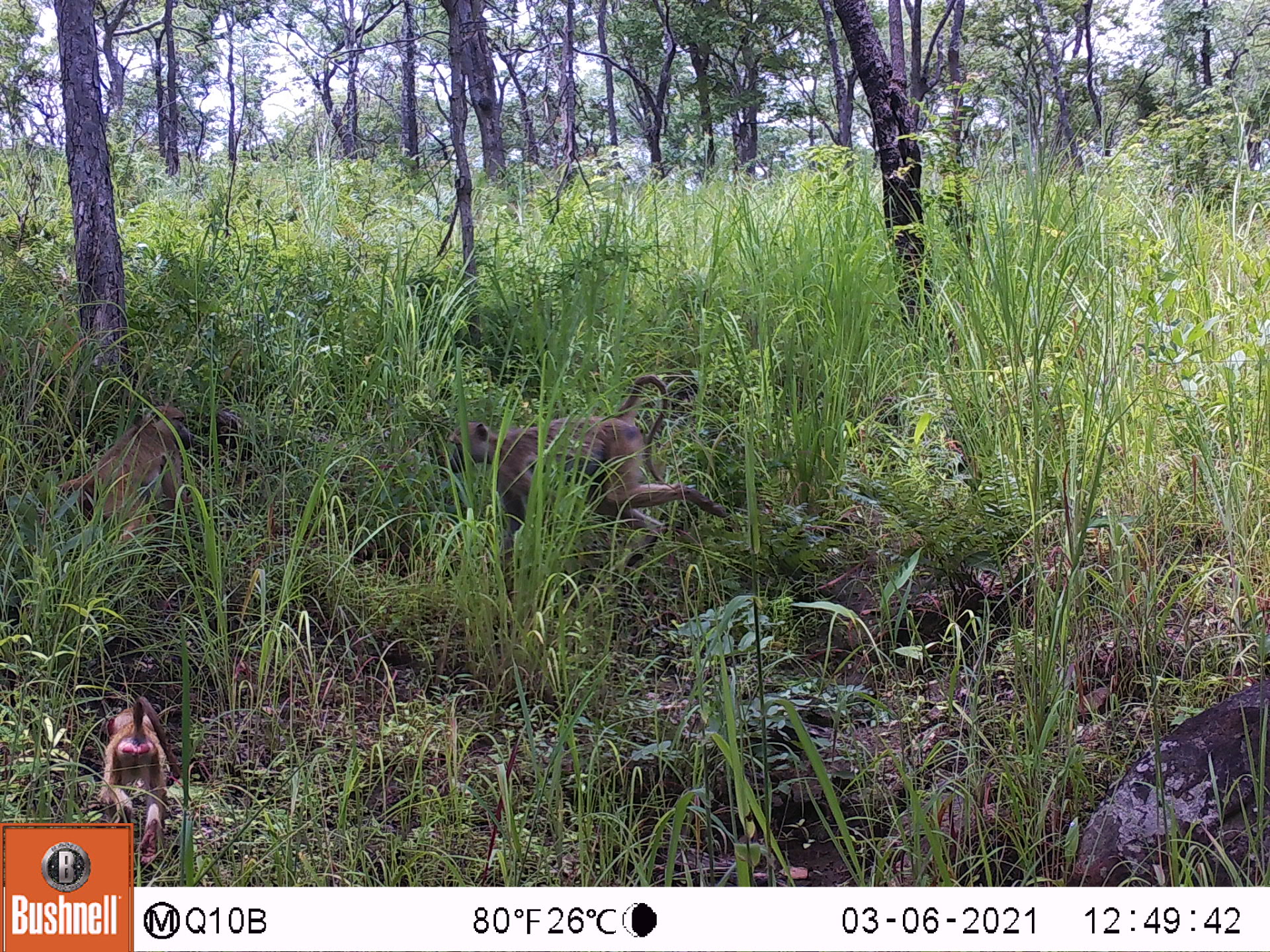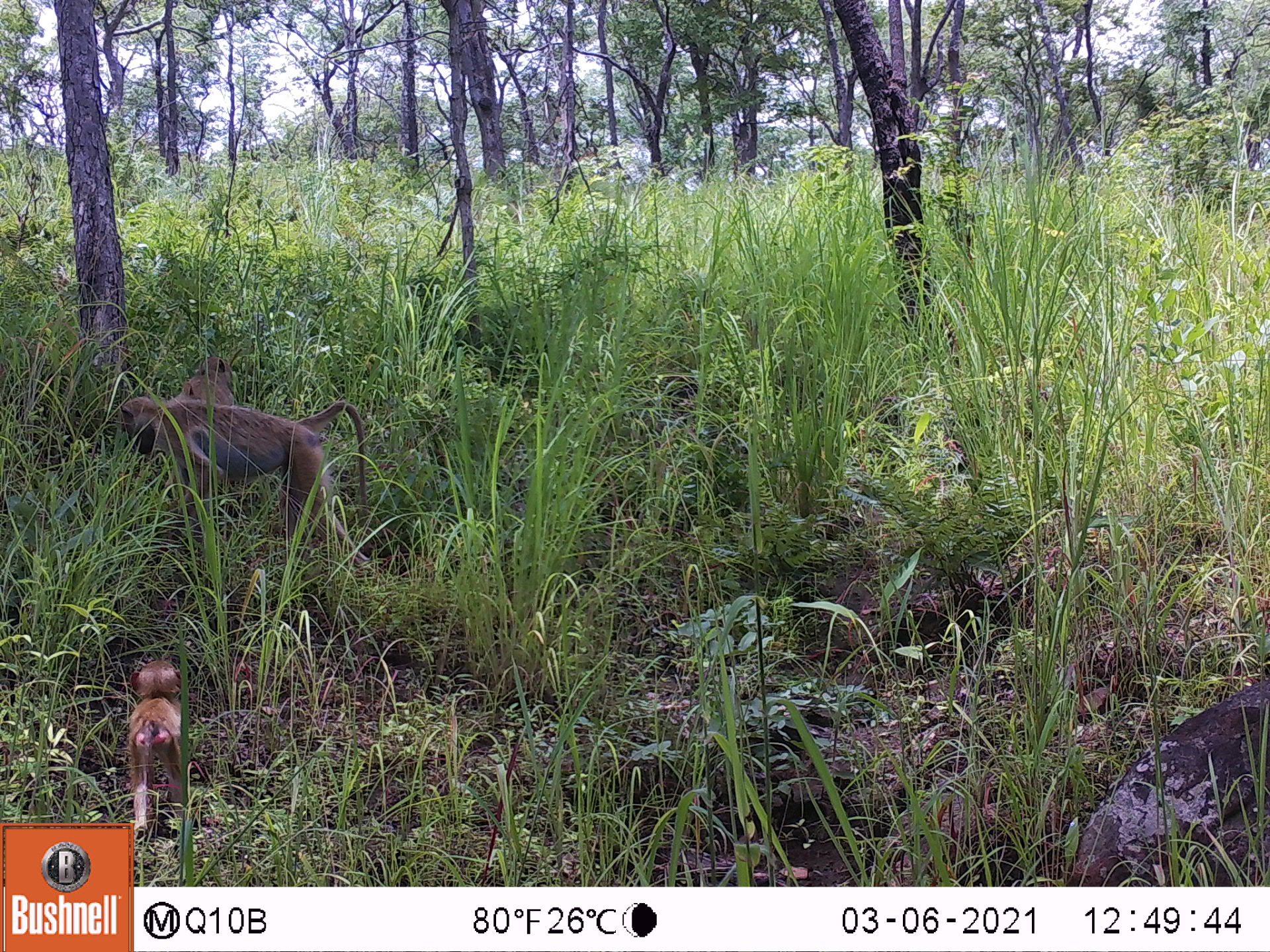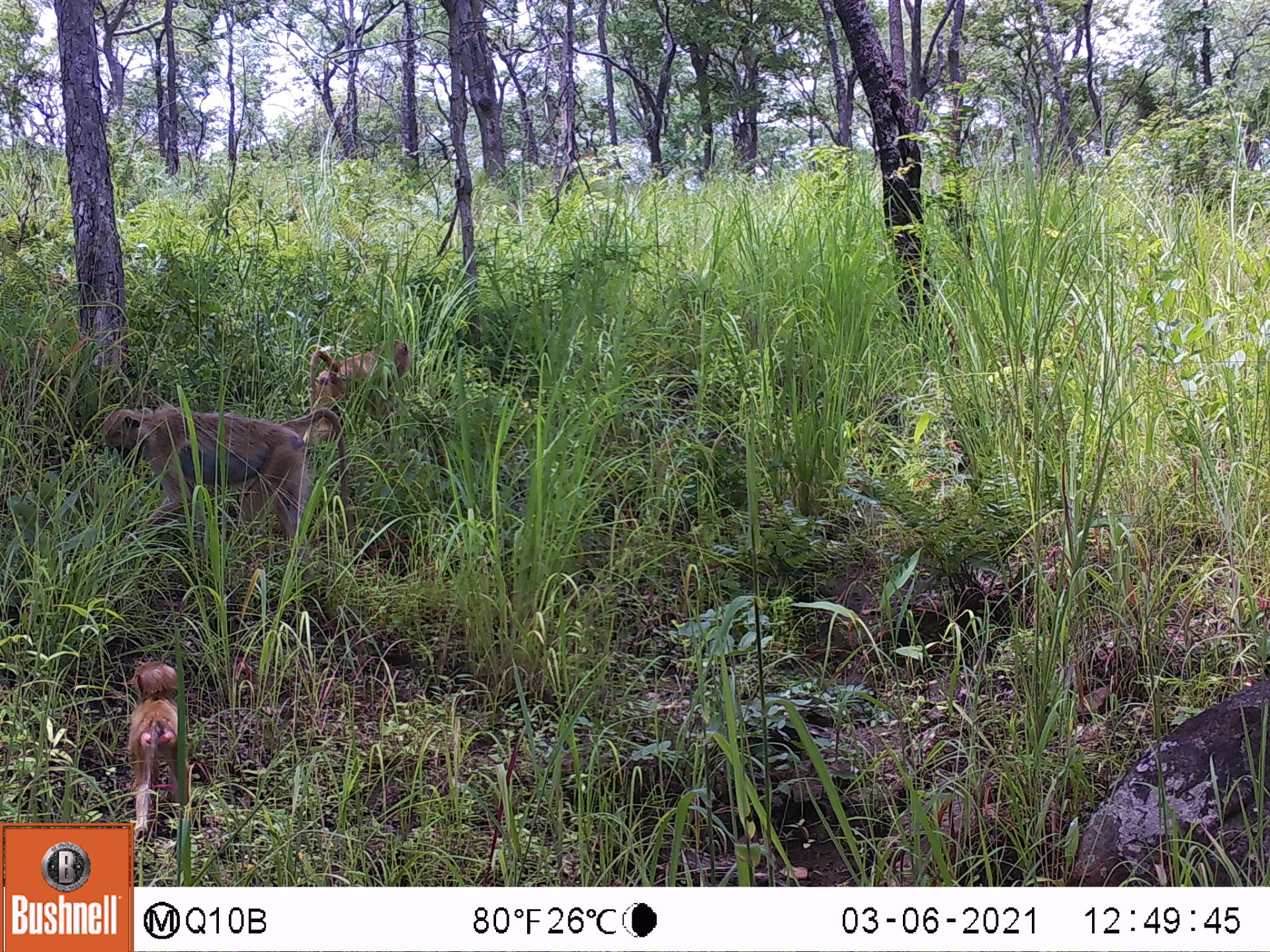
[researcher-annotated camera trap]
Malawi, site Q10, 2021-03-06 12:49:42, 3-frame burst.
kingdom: Animalia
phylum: Chordata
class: Mammalia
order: Primates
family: Cercopithecidae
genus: Papio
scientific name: Papio cynocephalus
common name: yellow baboon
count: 3